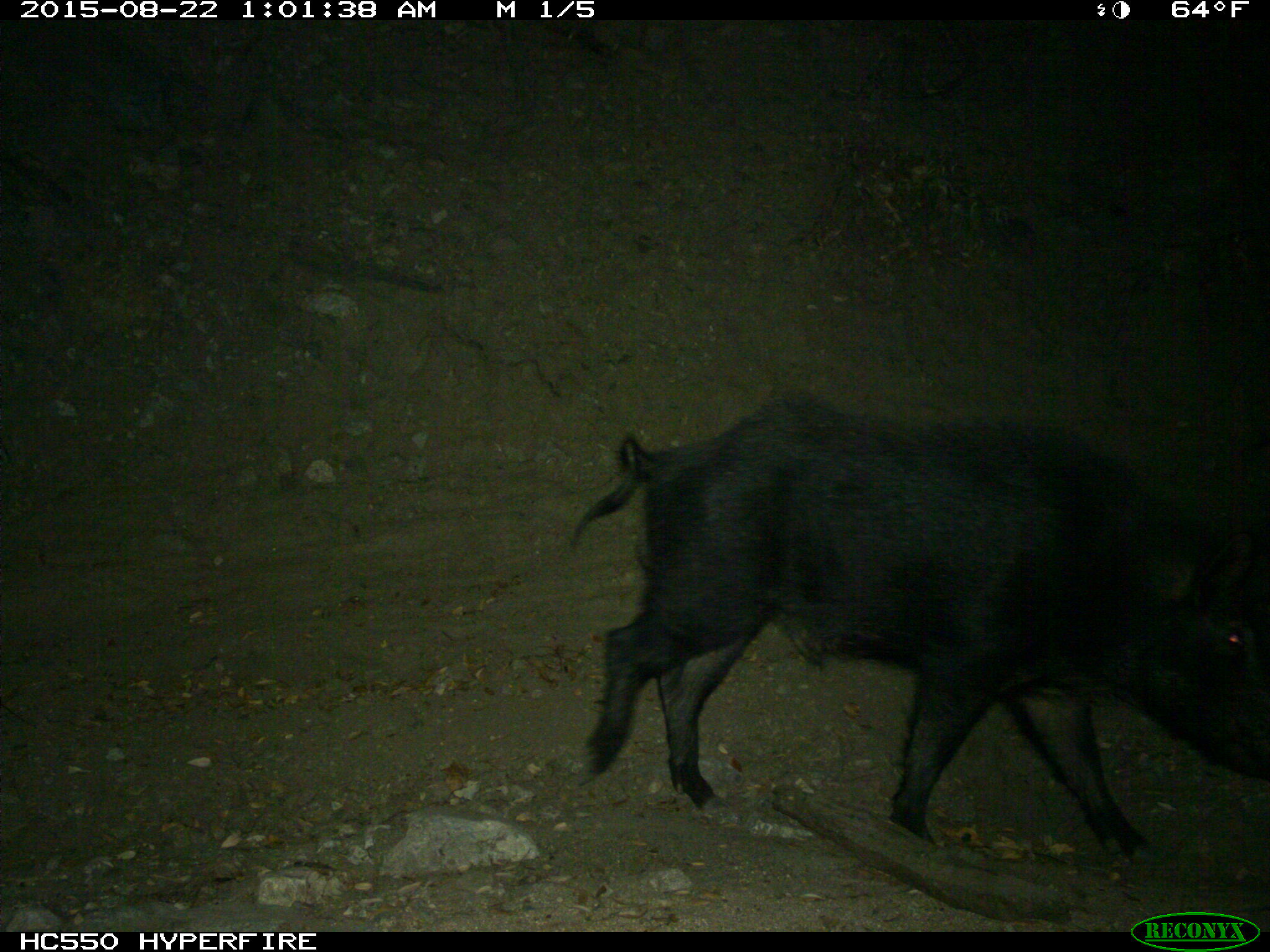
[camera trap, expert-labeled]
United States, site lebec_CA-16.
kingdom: Animalia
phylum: Chordata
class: Mammalia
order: Artiodactyla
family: Suidae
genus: Sus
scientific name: Sus scrofa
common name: wild boar